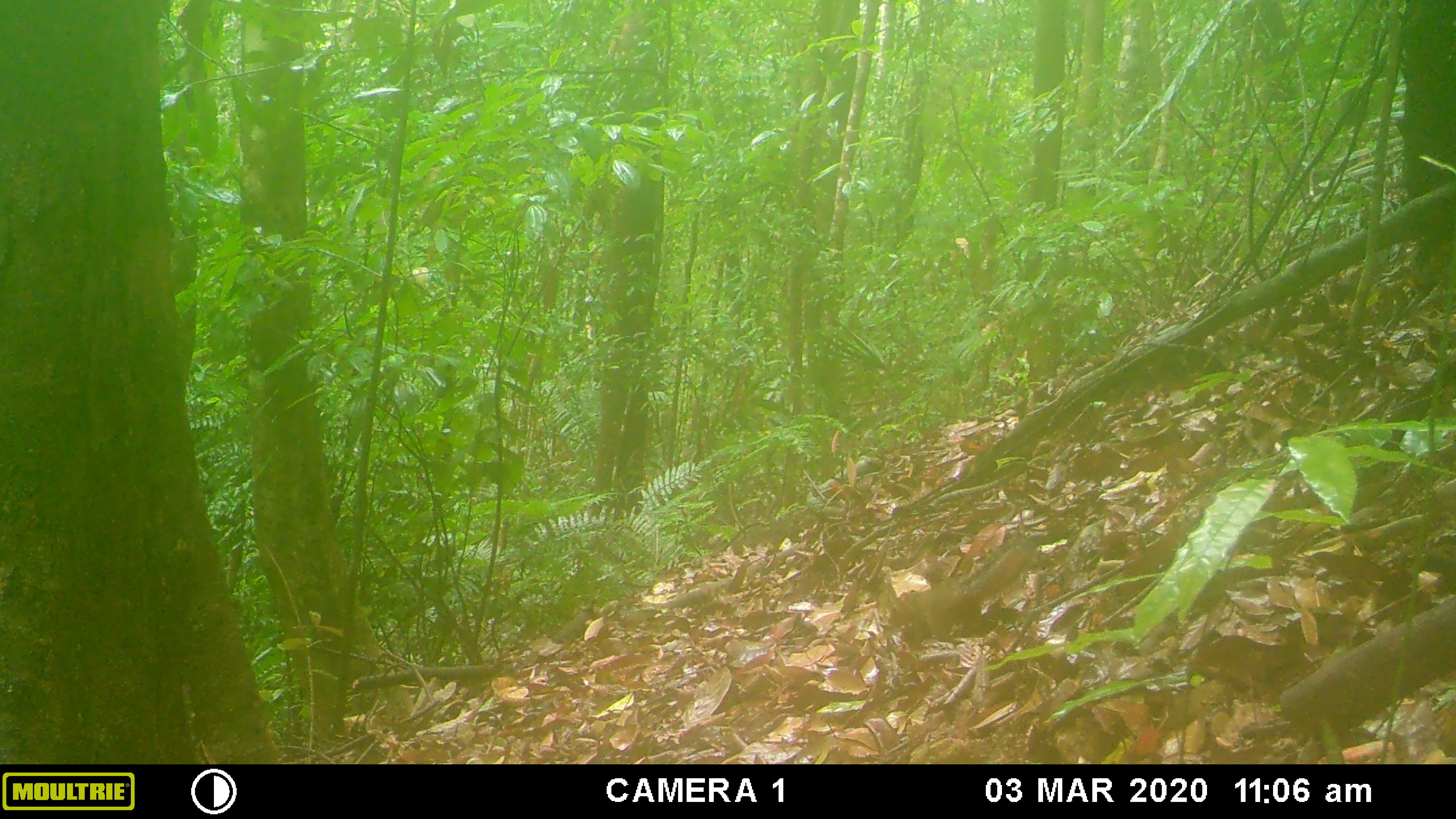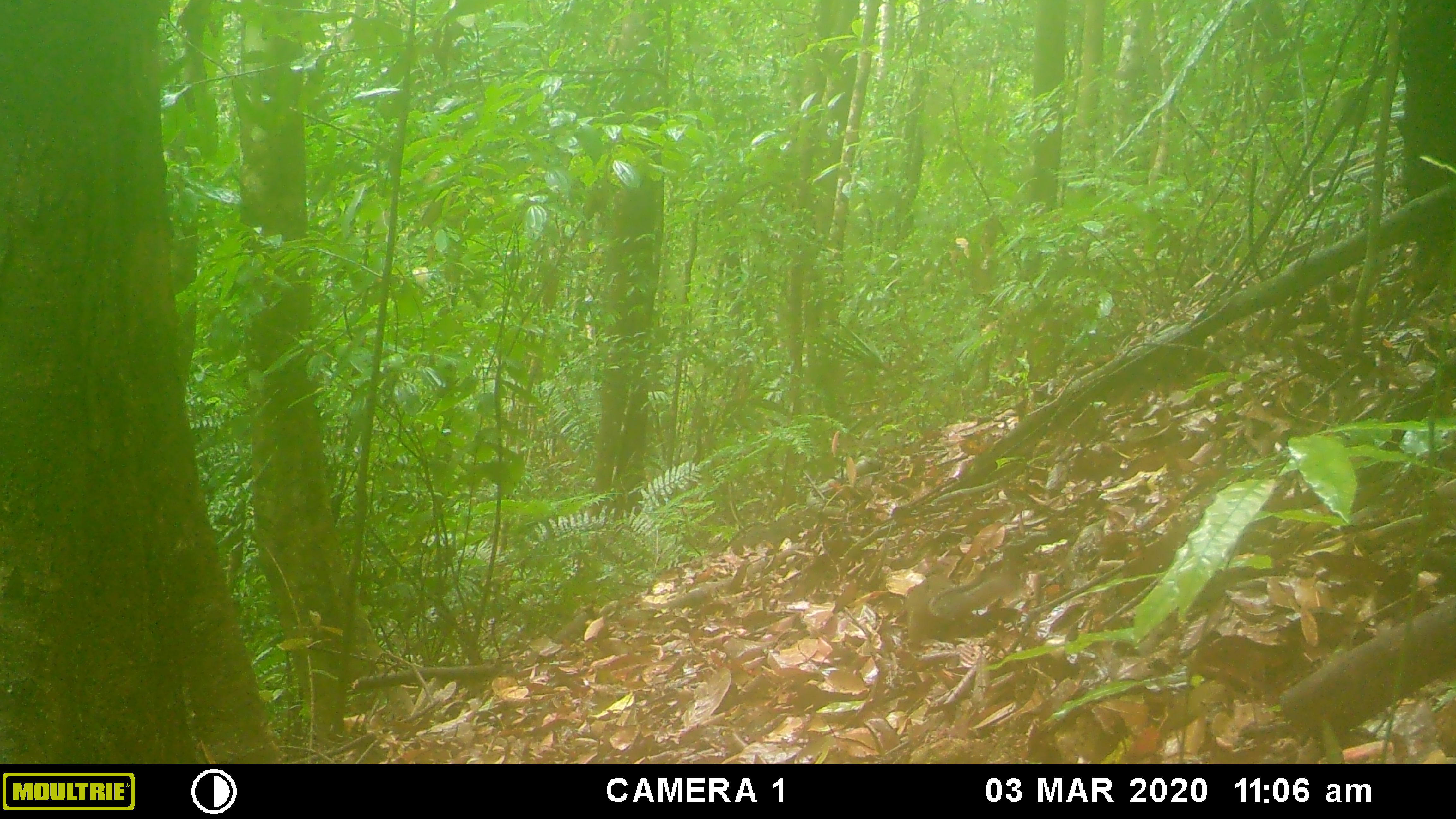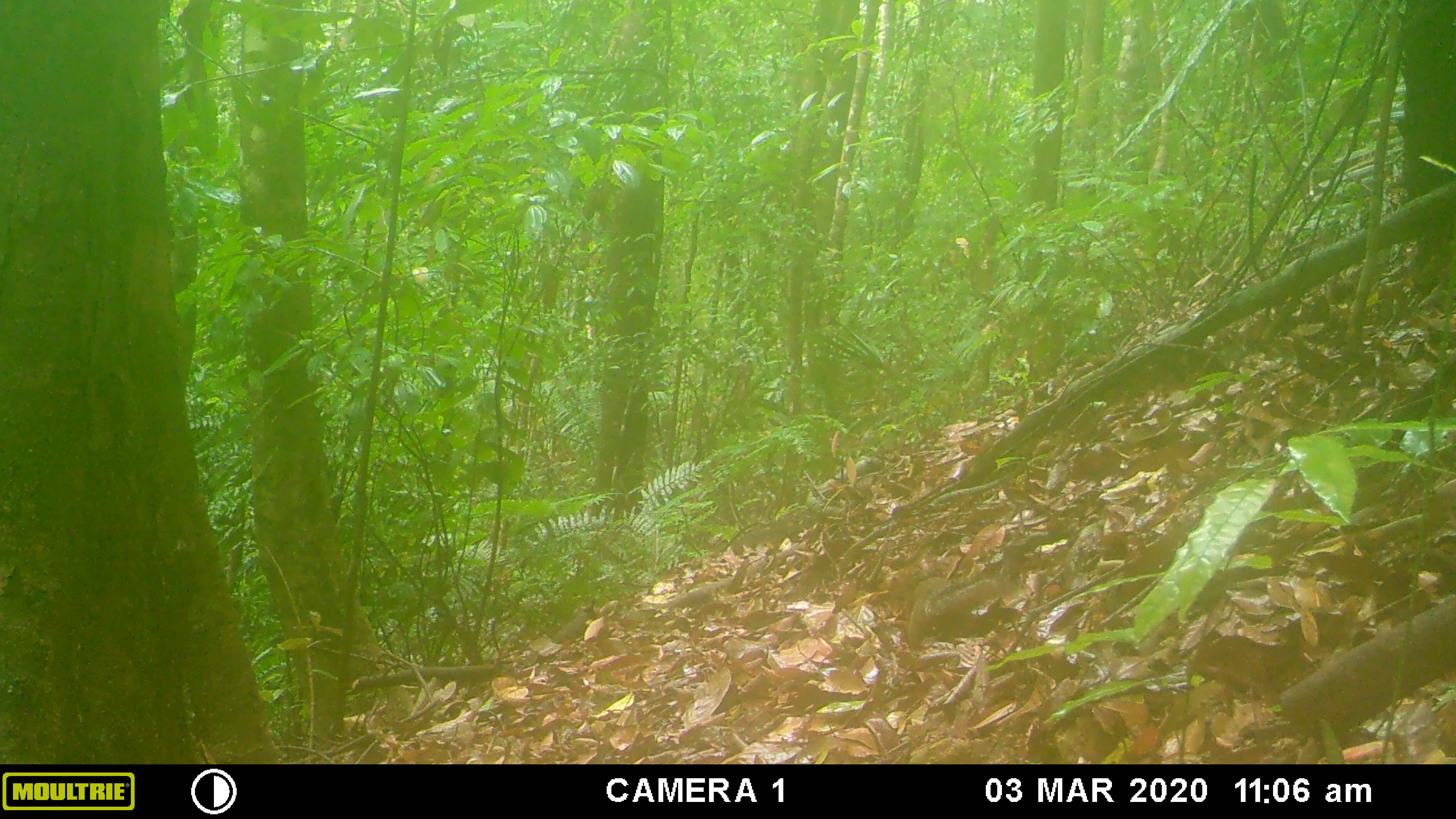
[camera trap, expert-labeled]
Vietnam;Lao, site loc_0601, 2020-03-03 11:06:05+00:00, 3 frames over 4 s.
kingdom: Animalia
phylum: Chordata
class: Mammalia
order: Rodentia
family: Sciuridae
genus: Dremomys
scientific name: Dremomys rufigenis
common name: red-cheeked squirrel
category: red cheeked squirrel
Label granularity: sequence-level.